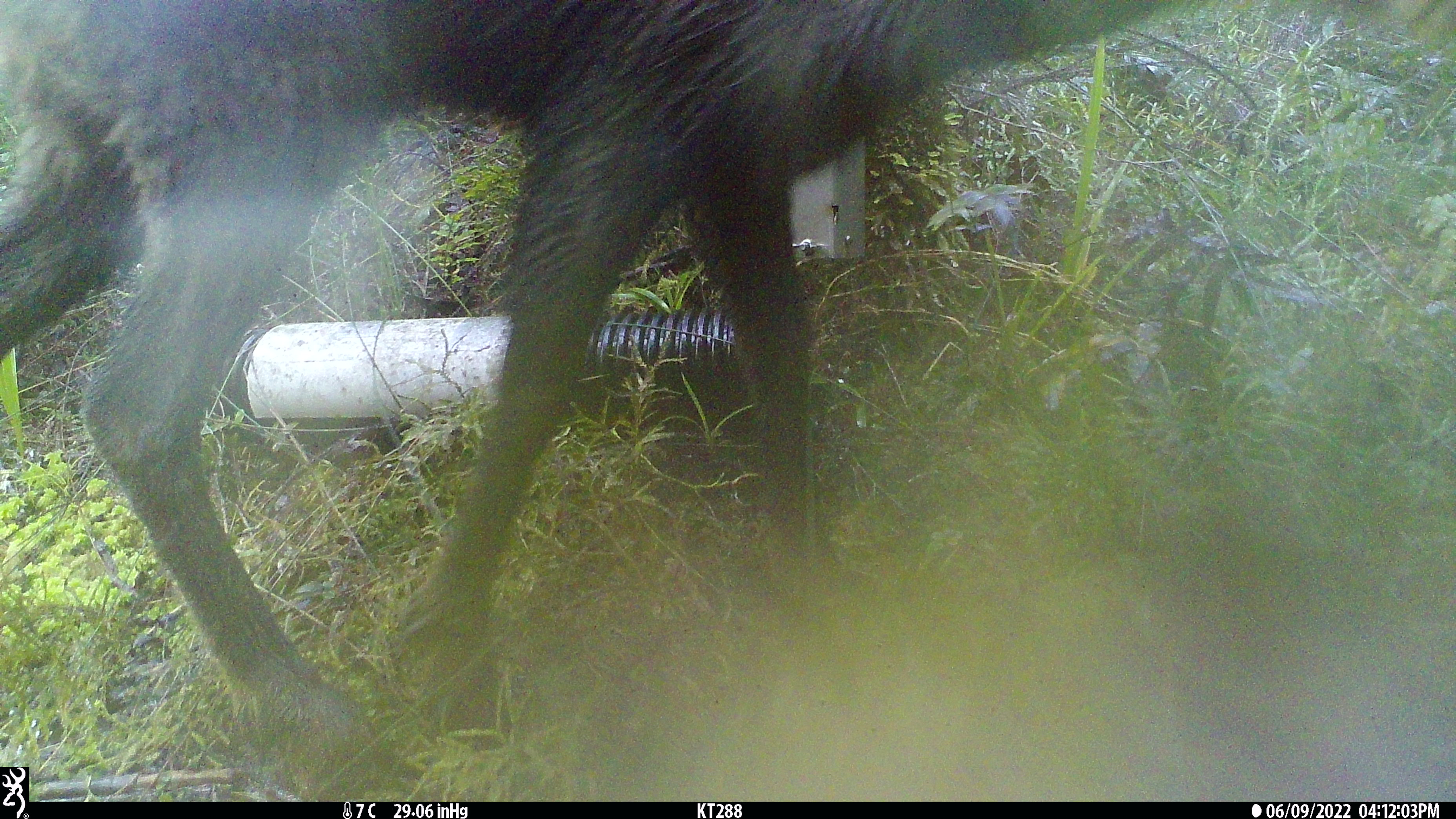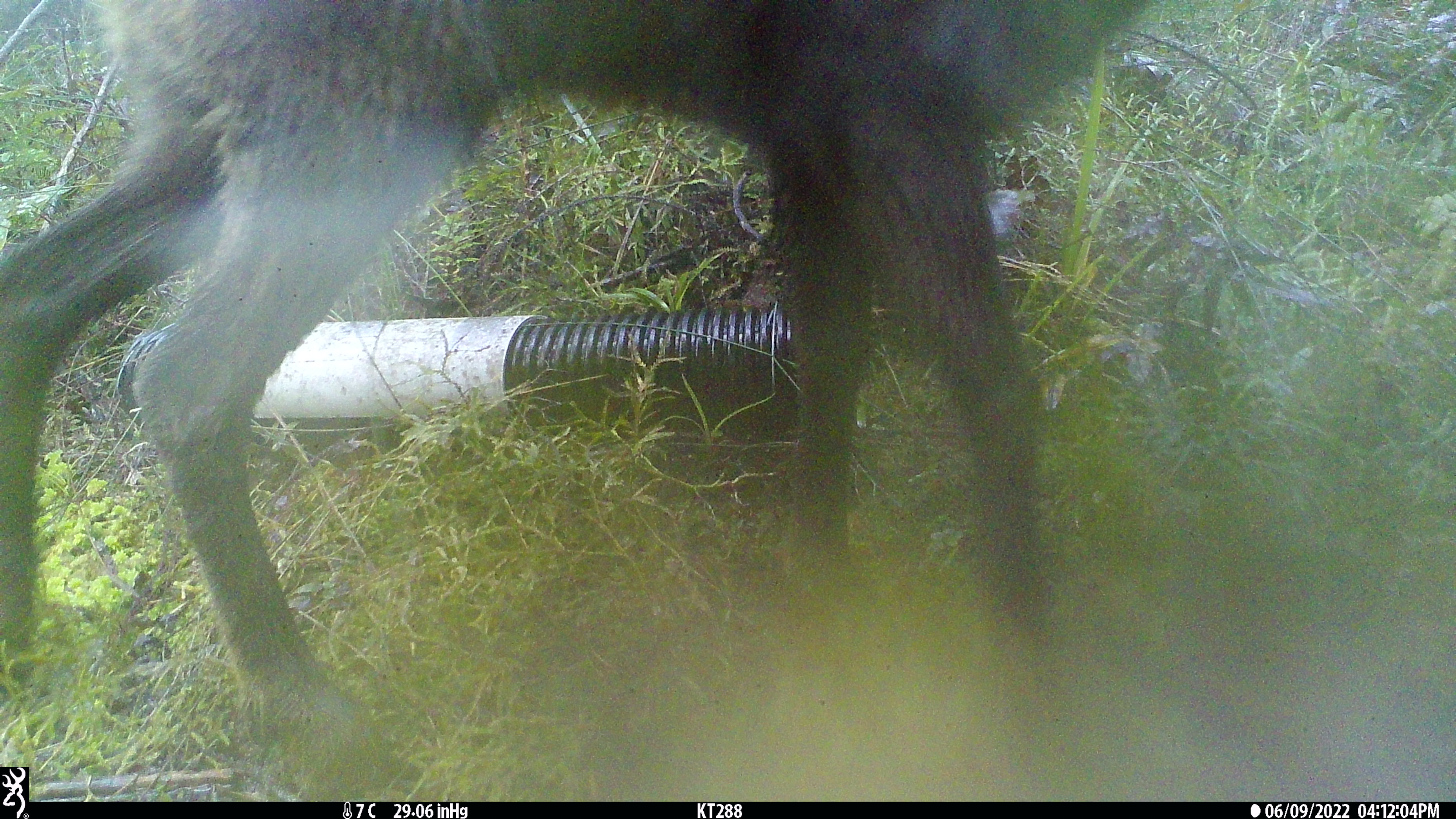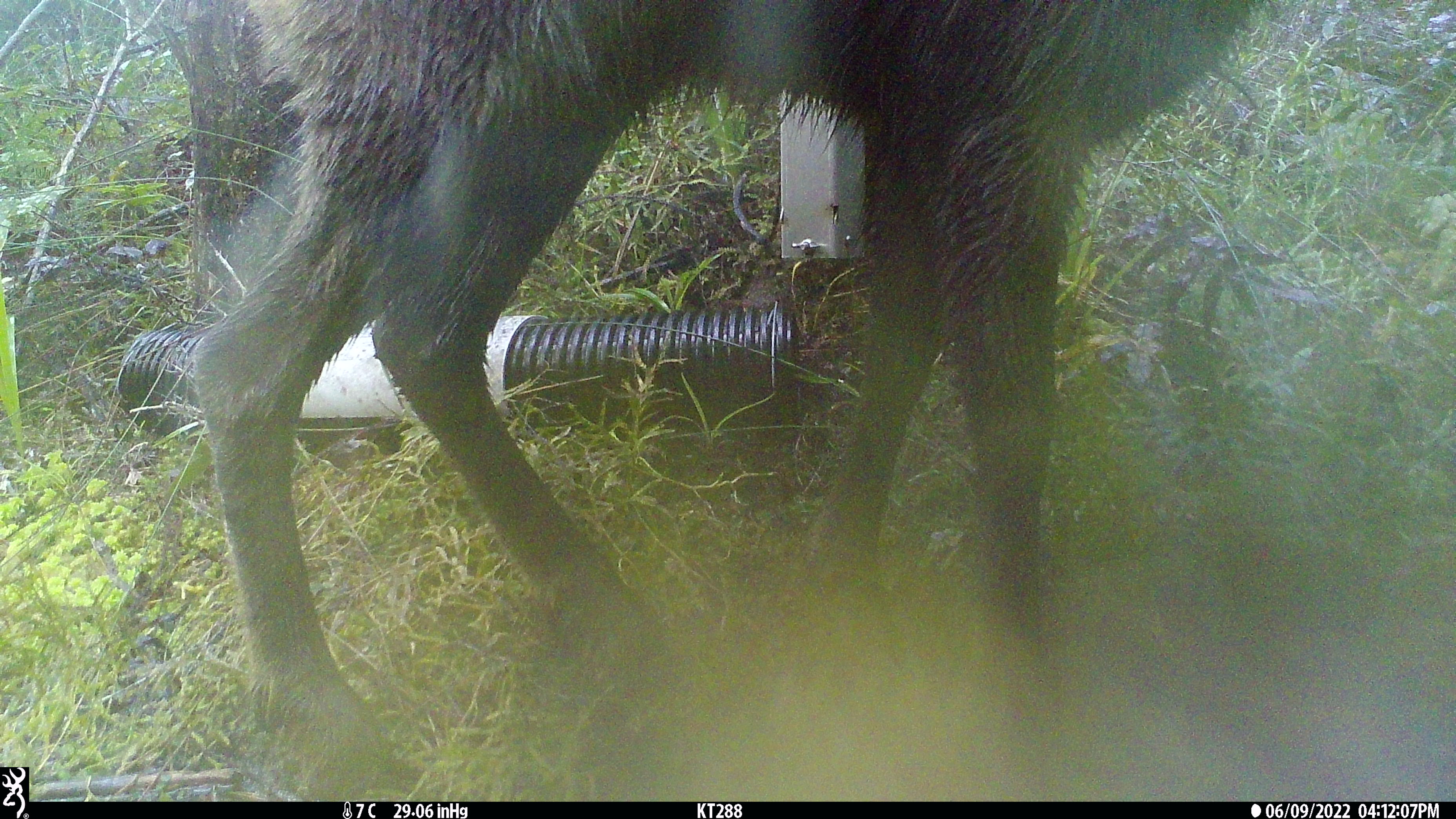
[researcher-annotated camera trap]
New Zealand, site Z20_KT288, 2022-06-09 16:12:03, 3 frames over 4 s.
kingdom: Animalia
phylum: Chordata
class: Mammalia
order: Artiodactyla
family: Bovidae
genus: Rupicapra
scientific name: Rupicapra rupicapra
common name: alpine chamois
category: chamois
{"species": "chamois (alpine chamois) (Rupicapra rupicapra)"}